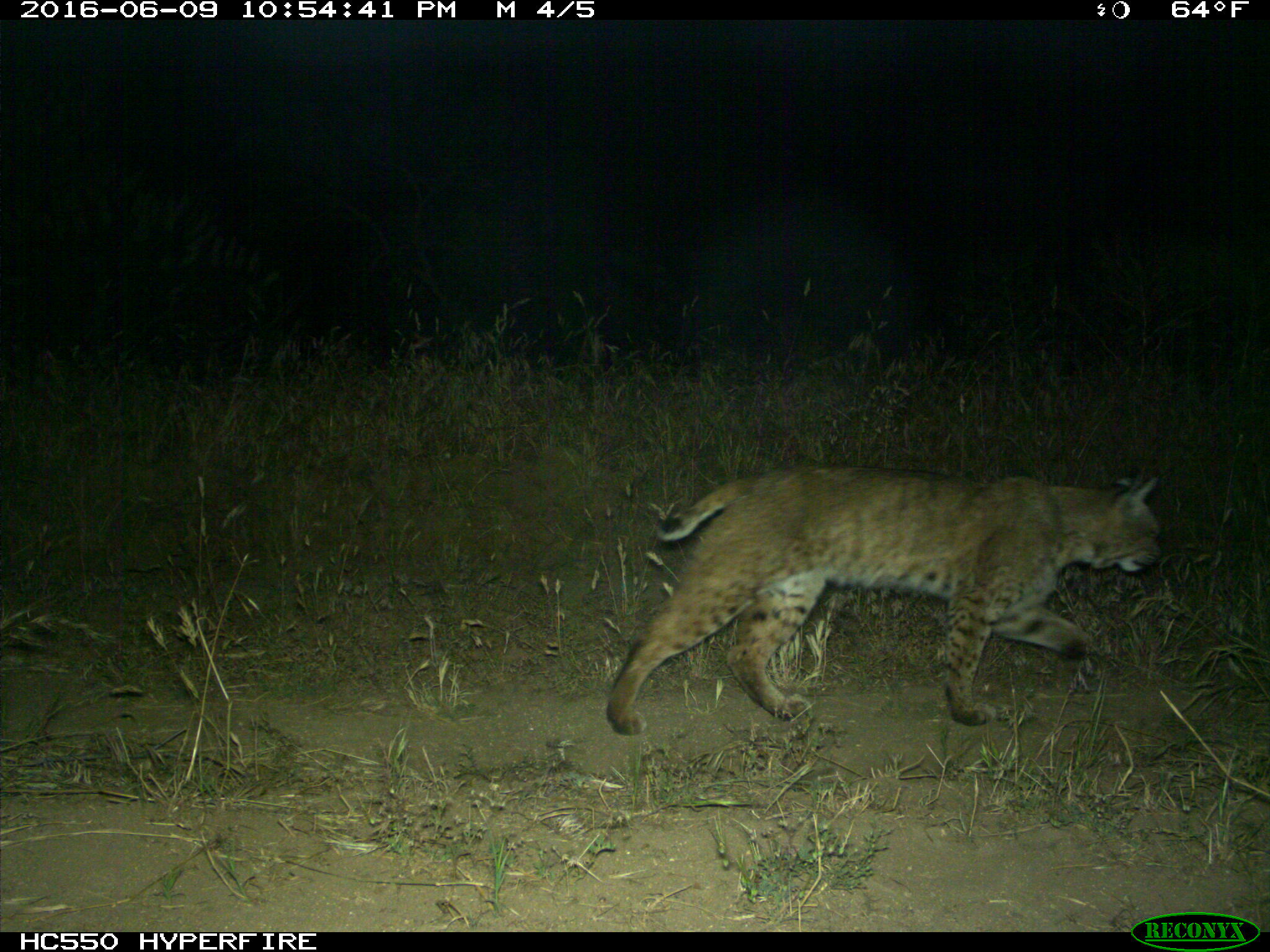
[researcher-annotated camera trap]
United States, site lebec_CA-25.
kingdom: Animalia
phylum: Chordata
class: Mammalia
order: Carnivora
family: Felidae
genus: Lynx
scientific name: Lynx rufus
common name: bobcat